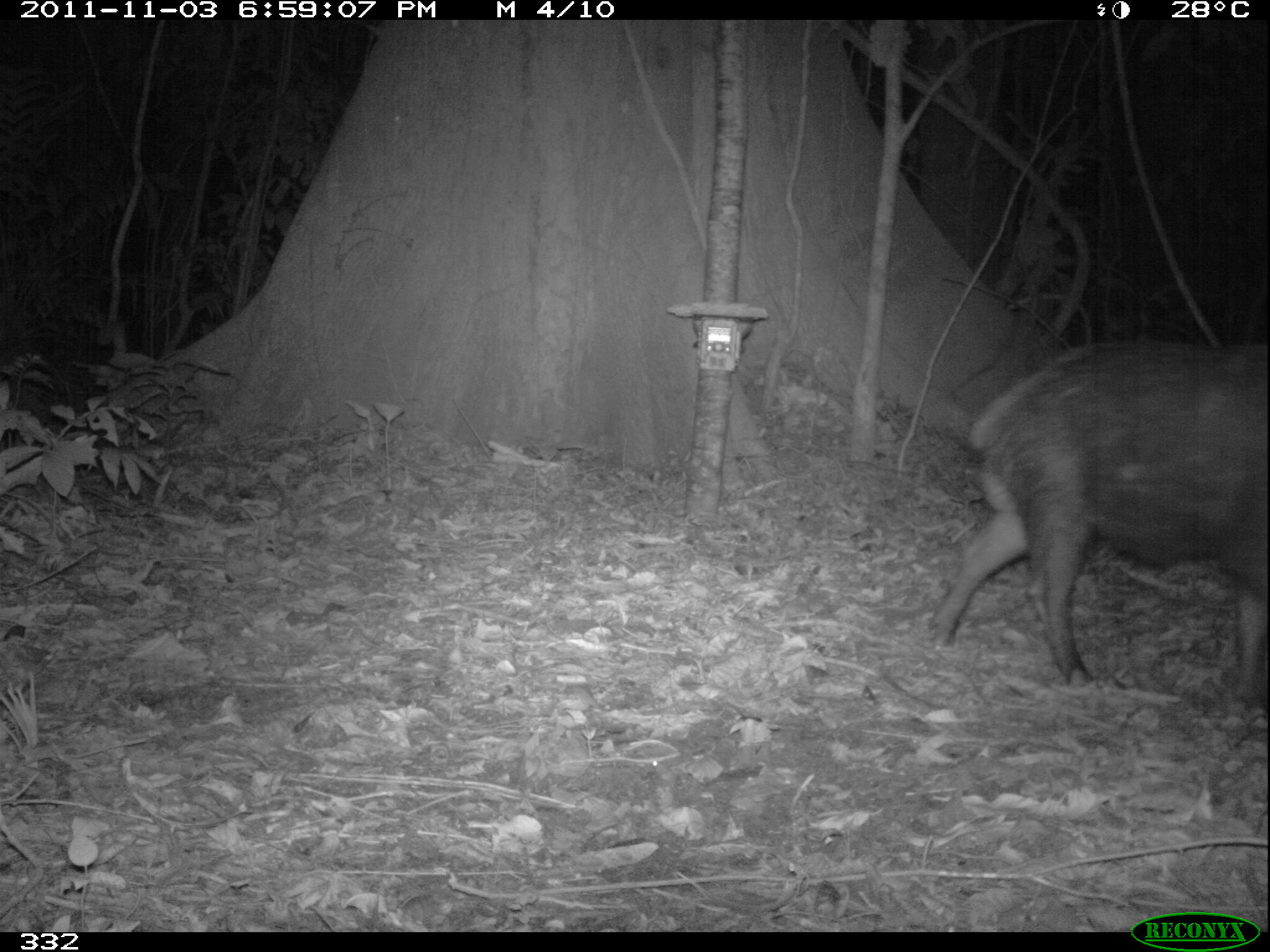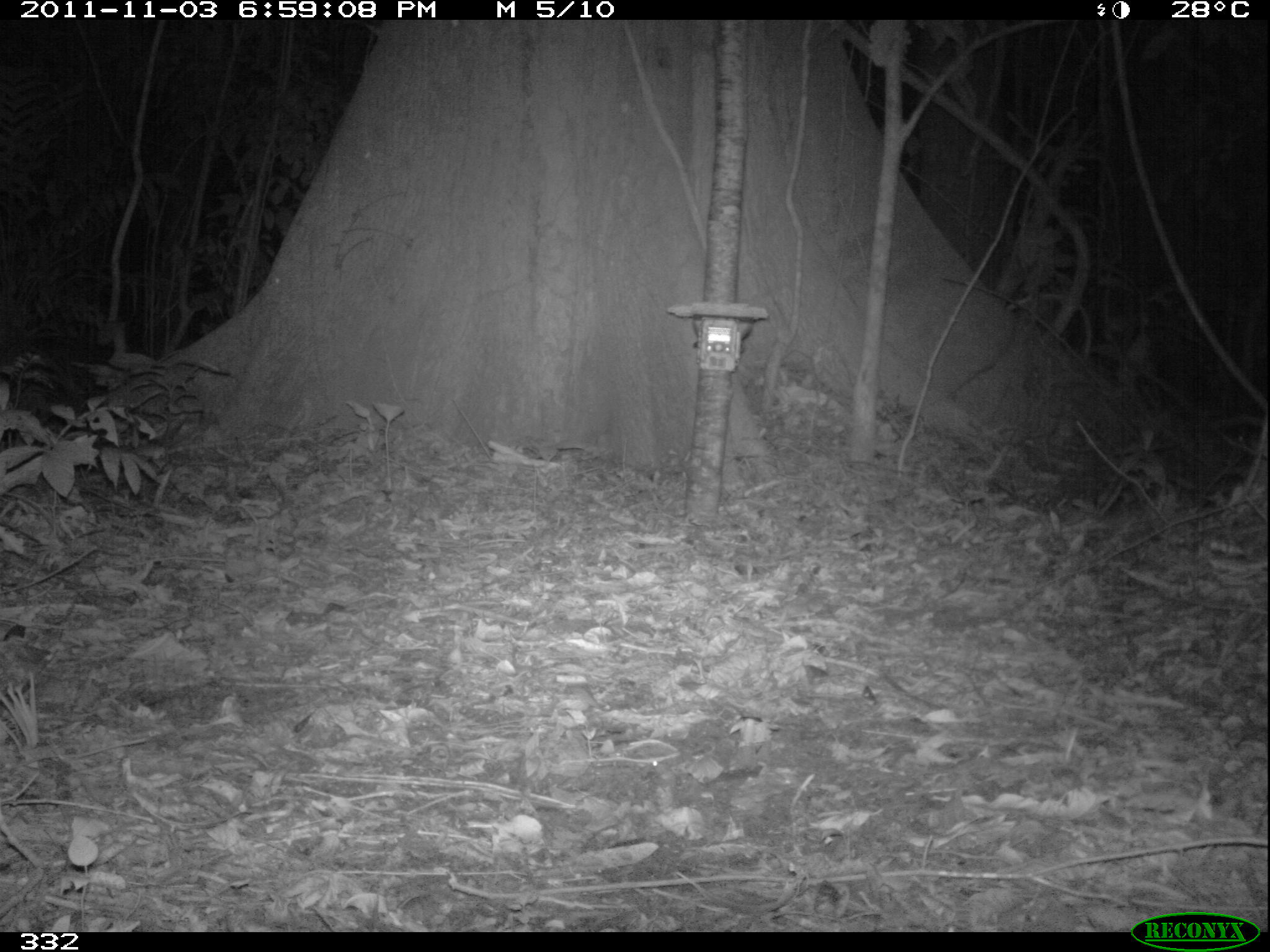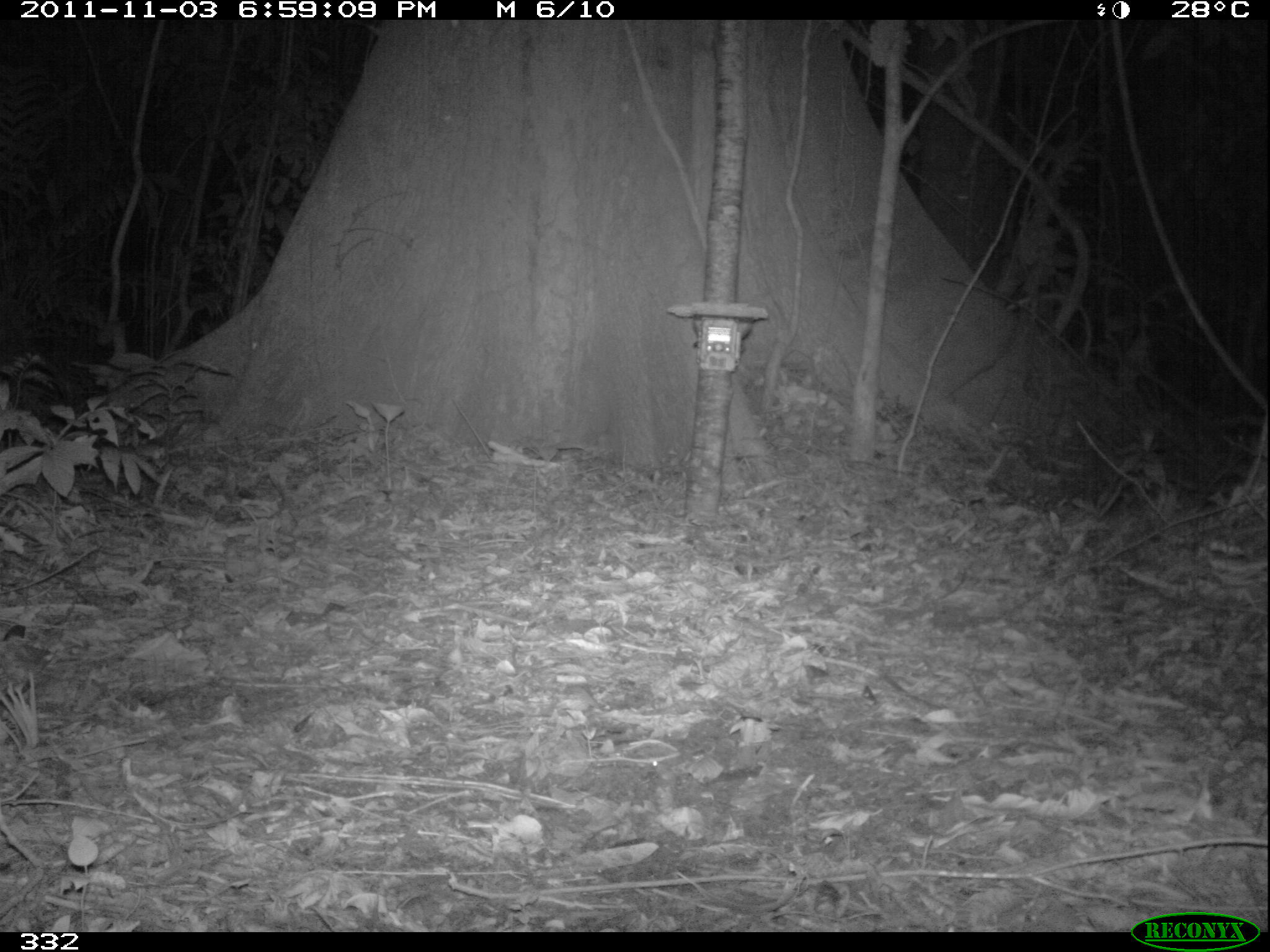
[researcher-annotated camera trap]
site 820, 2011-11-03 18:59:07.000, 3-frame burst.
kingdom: Animalia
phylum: Chordata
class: Mammalia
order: Artiodactyla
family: Tayassuidae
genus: Tayassu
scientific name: Tayassu pecari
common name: white-lipped peccary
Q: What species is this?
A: Tayassu pecari (white-lipped peccary).